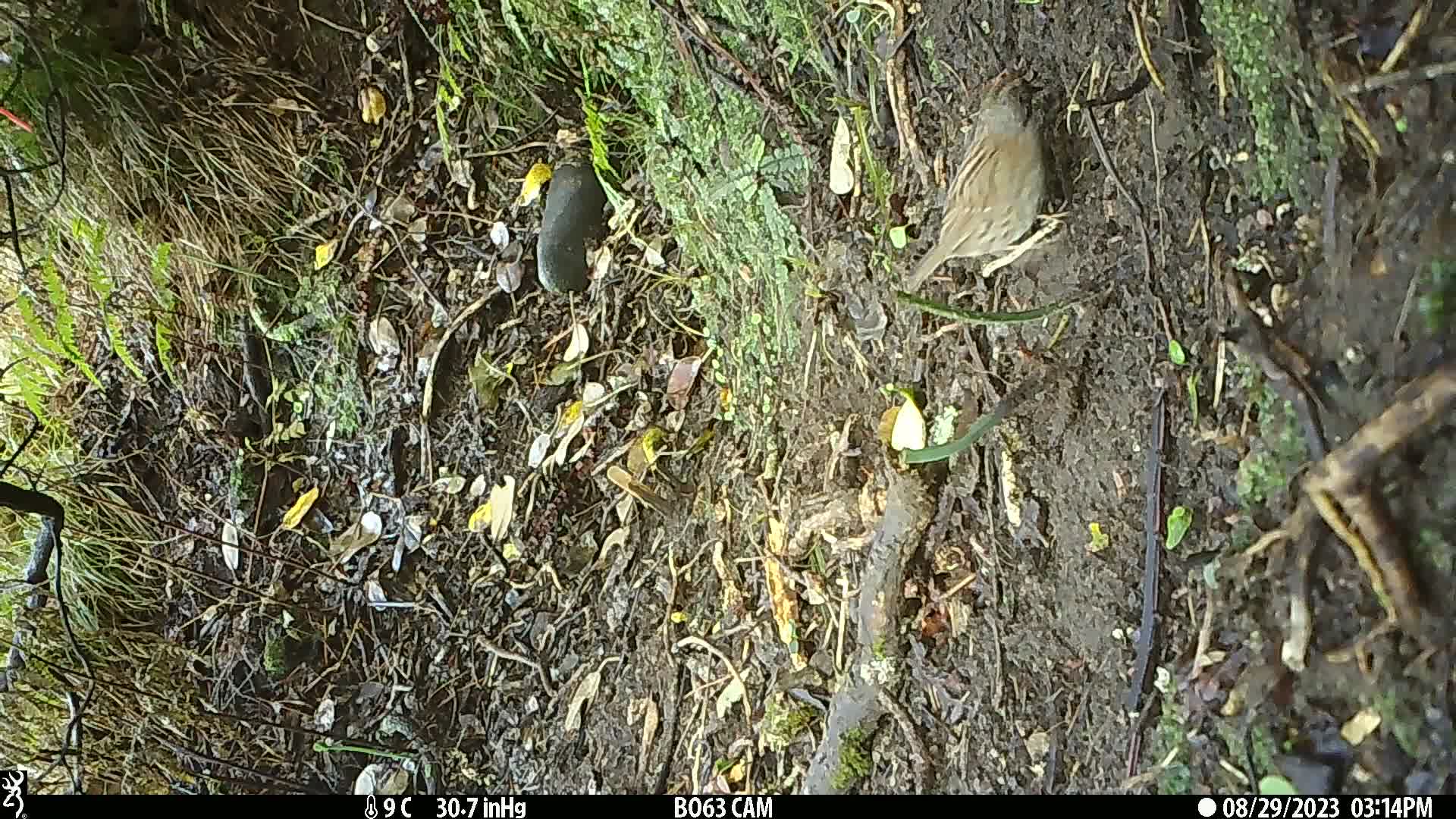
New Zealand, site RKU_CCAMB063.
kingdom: Animalia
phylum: Chordata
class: Aves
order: Passeriformes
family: Prunellidae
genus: Prunella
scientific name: Prunella modularis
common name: dunnock